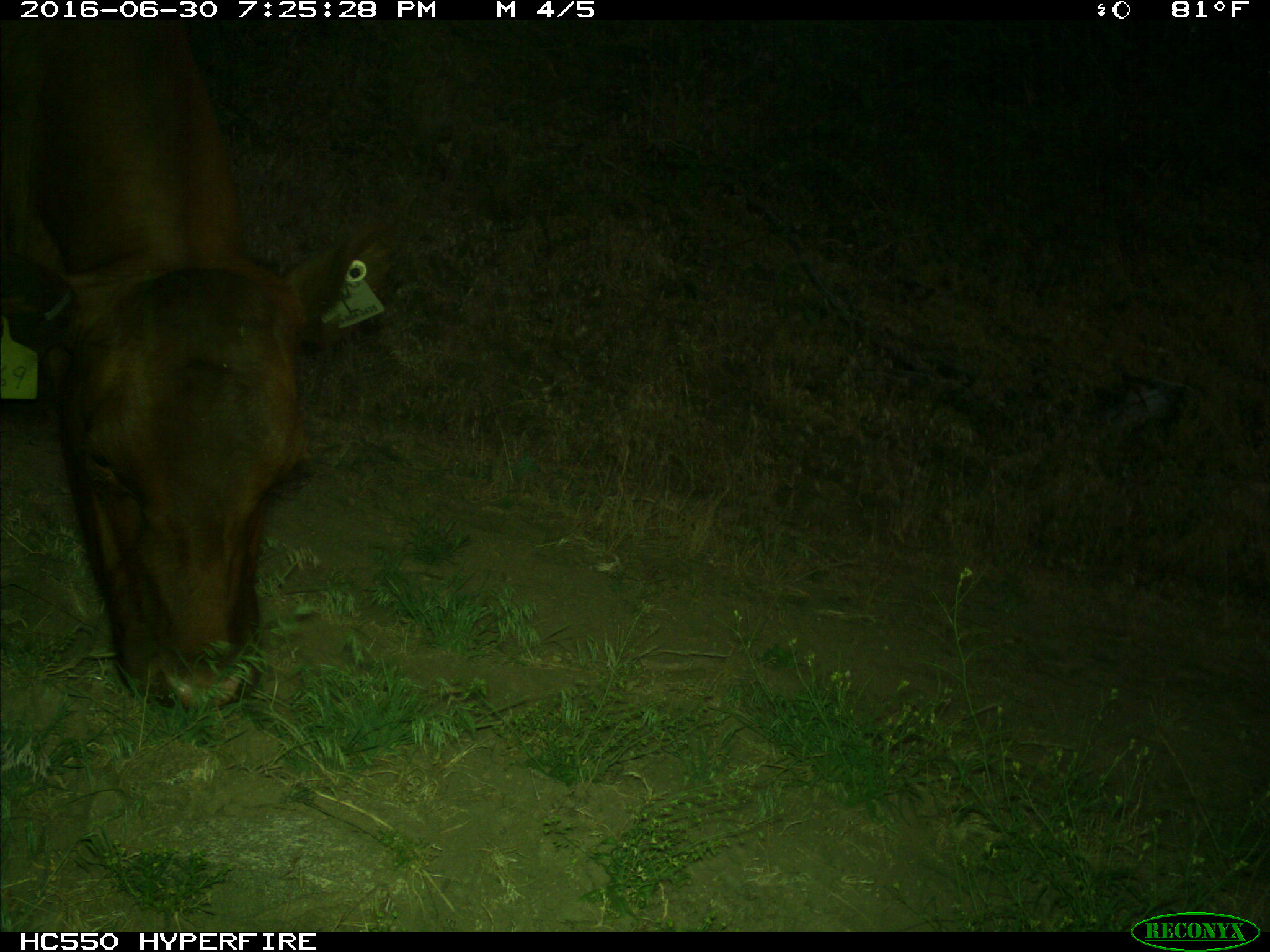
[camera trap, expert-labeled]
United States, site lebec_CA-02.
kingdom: Animalia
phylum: Chordata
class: Mammalia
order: Artiodactyla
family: Bovidae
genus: Bos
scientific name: Bos taurus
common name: domestic cow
Bos taurus (domestic cow).